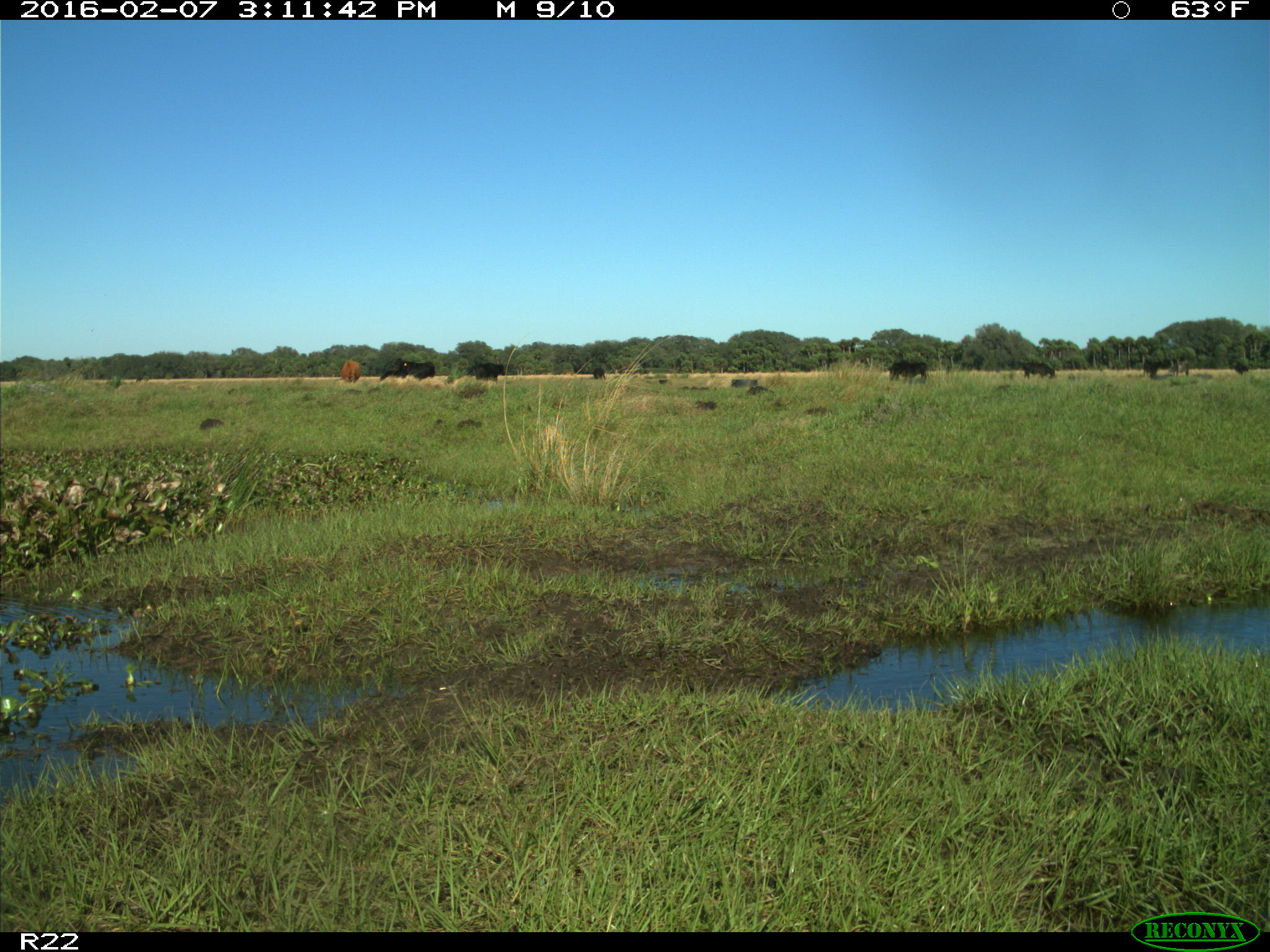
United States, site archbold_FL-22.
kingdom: Animalia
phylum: Chordata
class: Mammalia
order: Artiodactyla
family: Bovidae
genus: Bos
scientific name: Bos taurus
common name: domestic cow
Bos taurus (domestic cow).